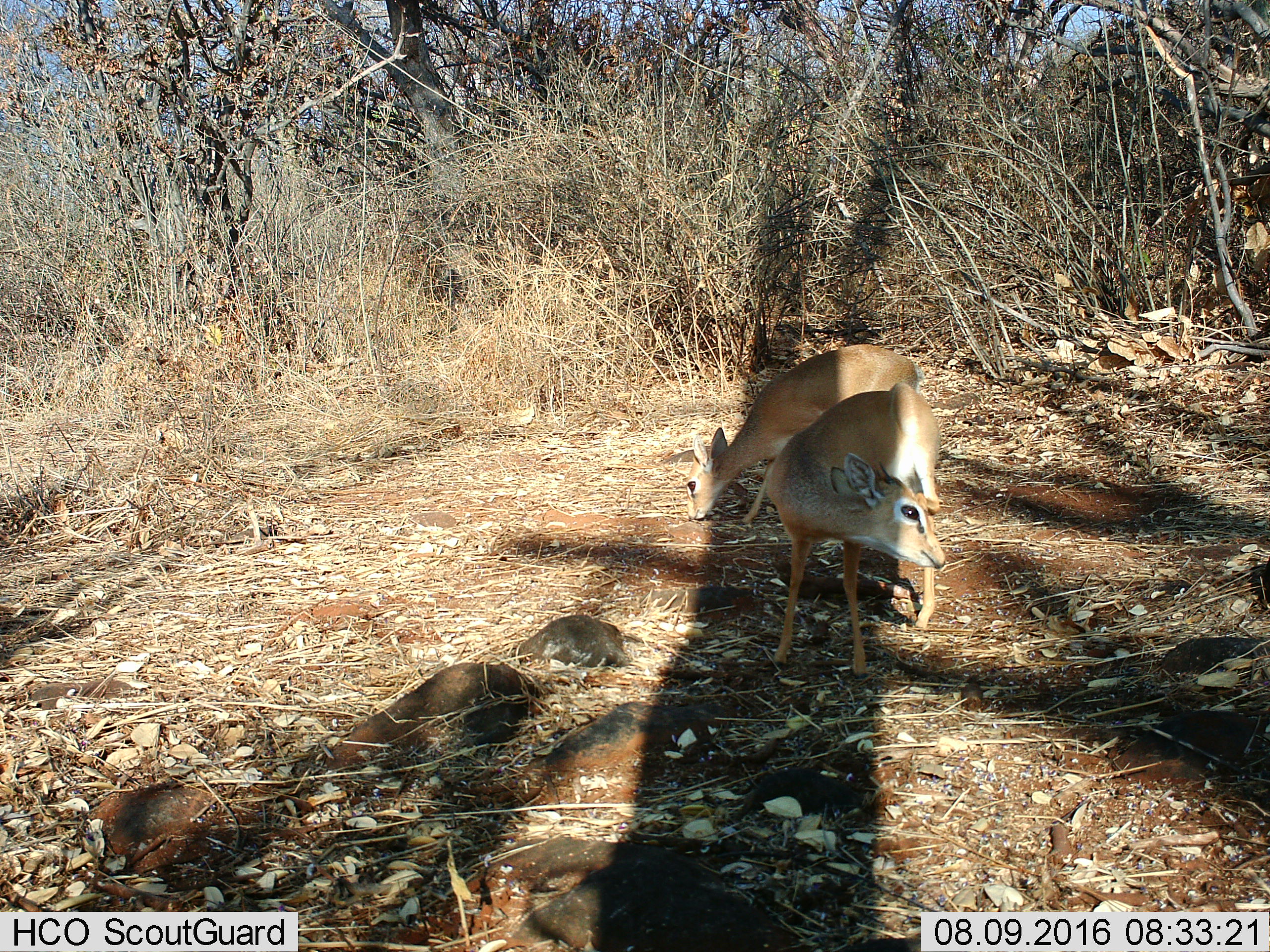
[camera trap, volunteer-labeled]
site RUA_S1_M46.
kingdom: Animalia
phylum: Chordata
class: Mammalia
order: Artiodactyla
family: Bovidae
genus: Madoqua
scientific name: Madoqua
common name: dik-dik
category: dikdik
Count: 2.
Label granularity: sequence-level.